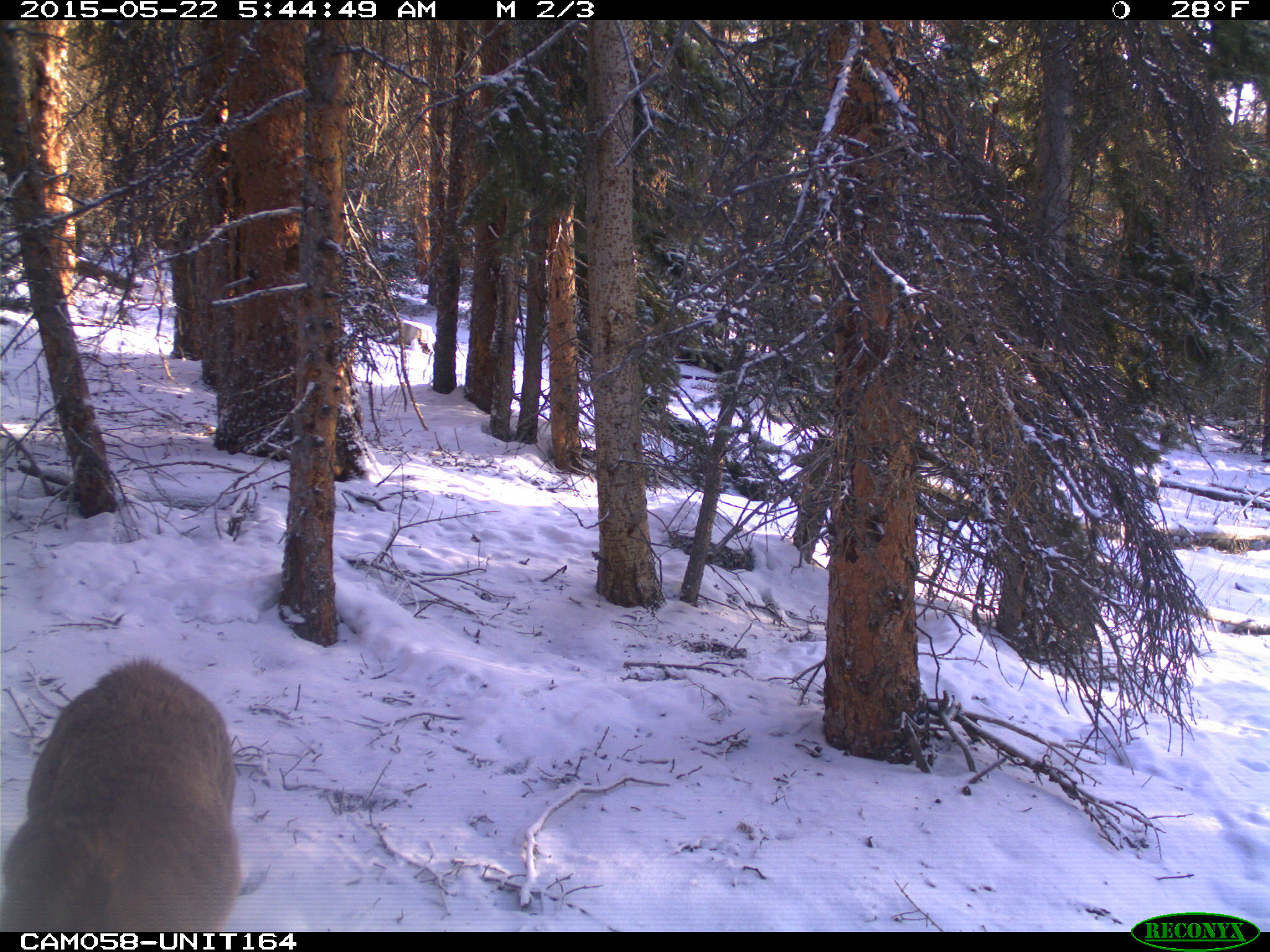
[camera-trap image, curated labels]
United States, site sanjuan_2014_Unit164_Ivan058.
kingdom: Animalia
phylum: Chordata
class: Mammalia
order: Artiodactyla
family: Cervidae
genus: Odocoileus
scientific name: Odocoileus hemionus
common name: mule deer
Odocoileus hemionus (mule deer).